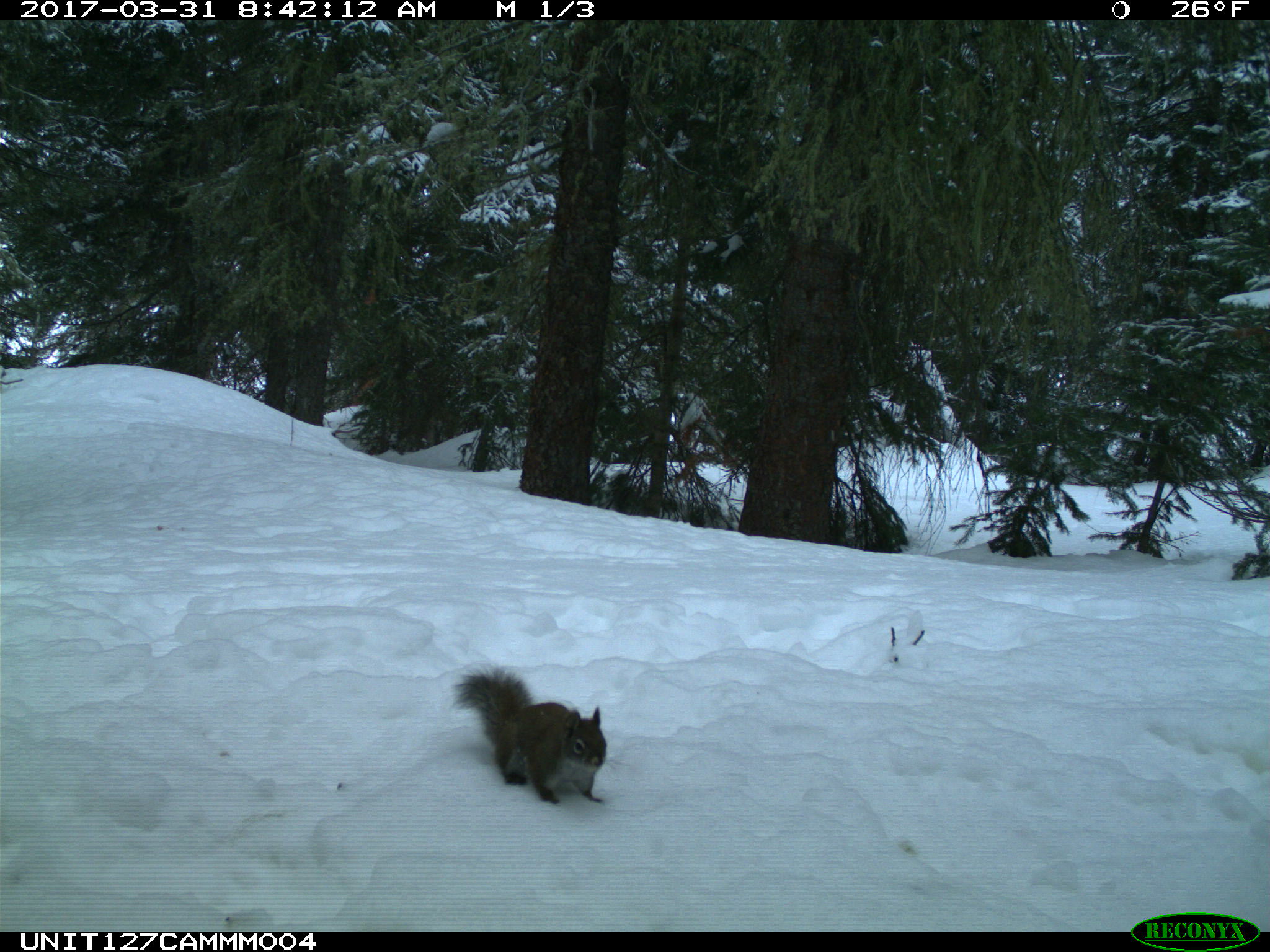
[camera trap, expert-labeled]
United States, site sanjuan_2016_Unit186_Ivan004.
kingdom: Animalia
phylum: Chordata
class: Mammalia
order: Rodentia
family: Sciuridae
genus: Tamiasciurus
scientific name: Tamiasciurus hudsonicus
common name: american red squirrel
Tamiasciurus hudsonicus (american red squirrel).